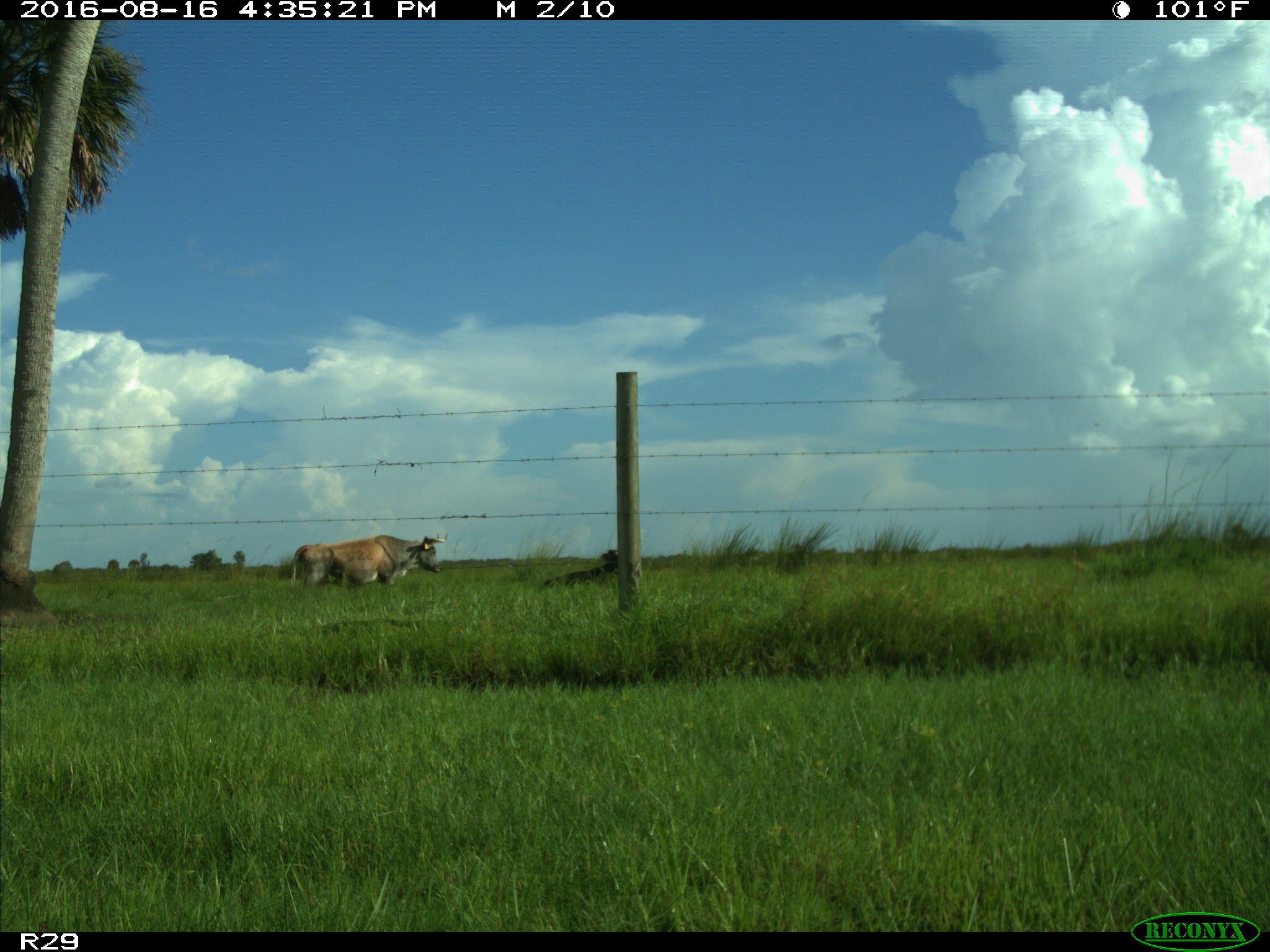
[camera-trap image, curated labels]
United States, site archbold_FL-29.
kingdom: Animalia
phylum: Chordata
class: Mammalia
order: Artiodactyla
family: Bovidae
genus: Bos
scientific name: Bos taurus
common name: domestic cow